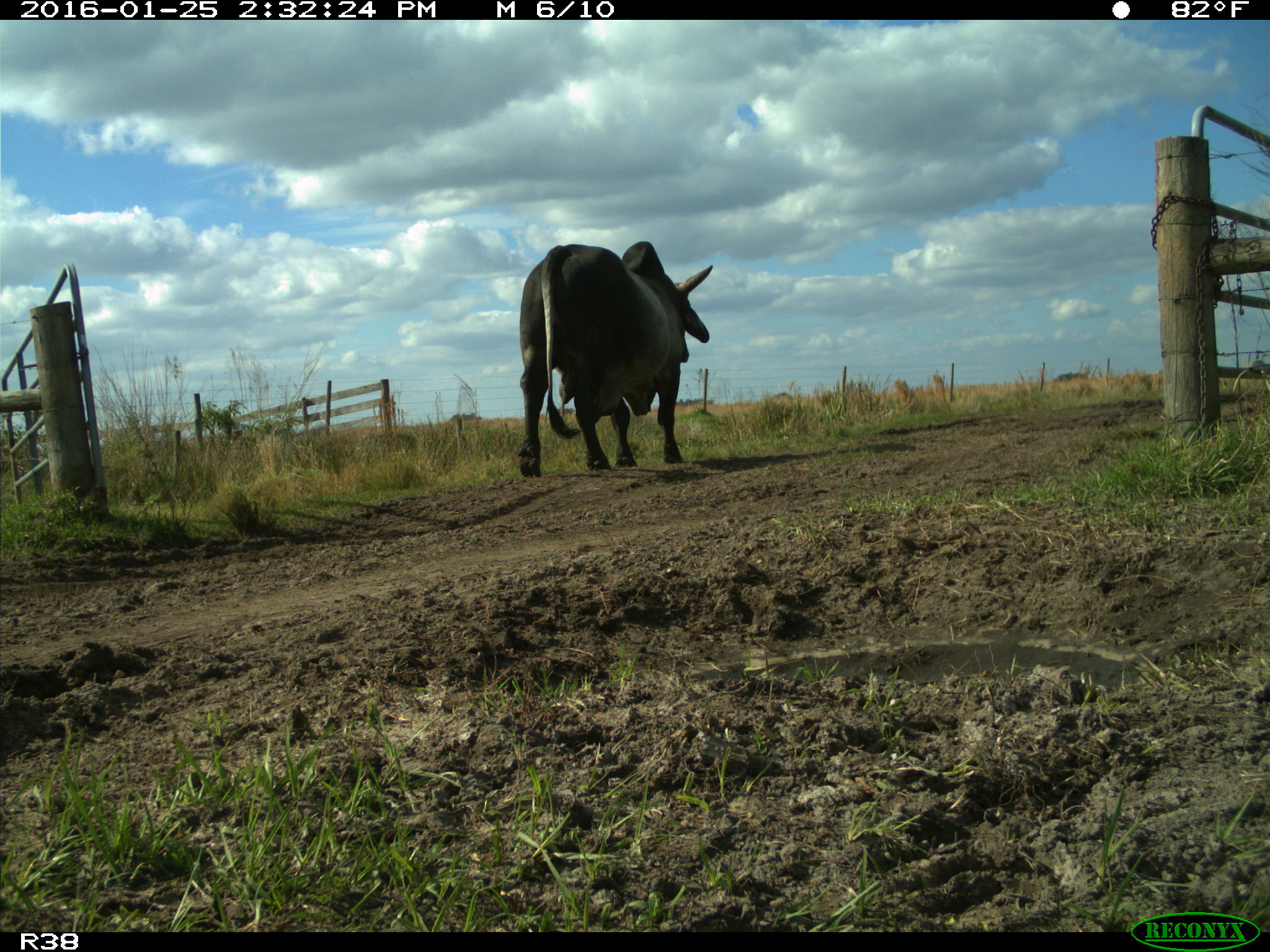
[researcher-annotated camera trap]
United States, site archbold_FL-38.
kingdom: Animalia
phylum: Chordata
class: Mammalia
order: Artiodactyla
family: Bovidae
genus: Bos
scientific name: Bos taurus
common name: domestic cow